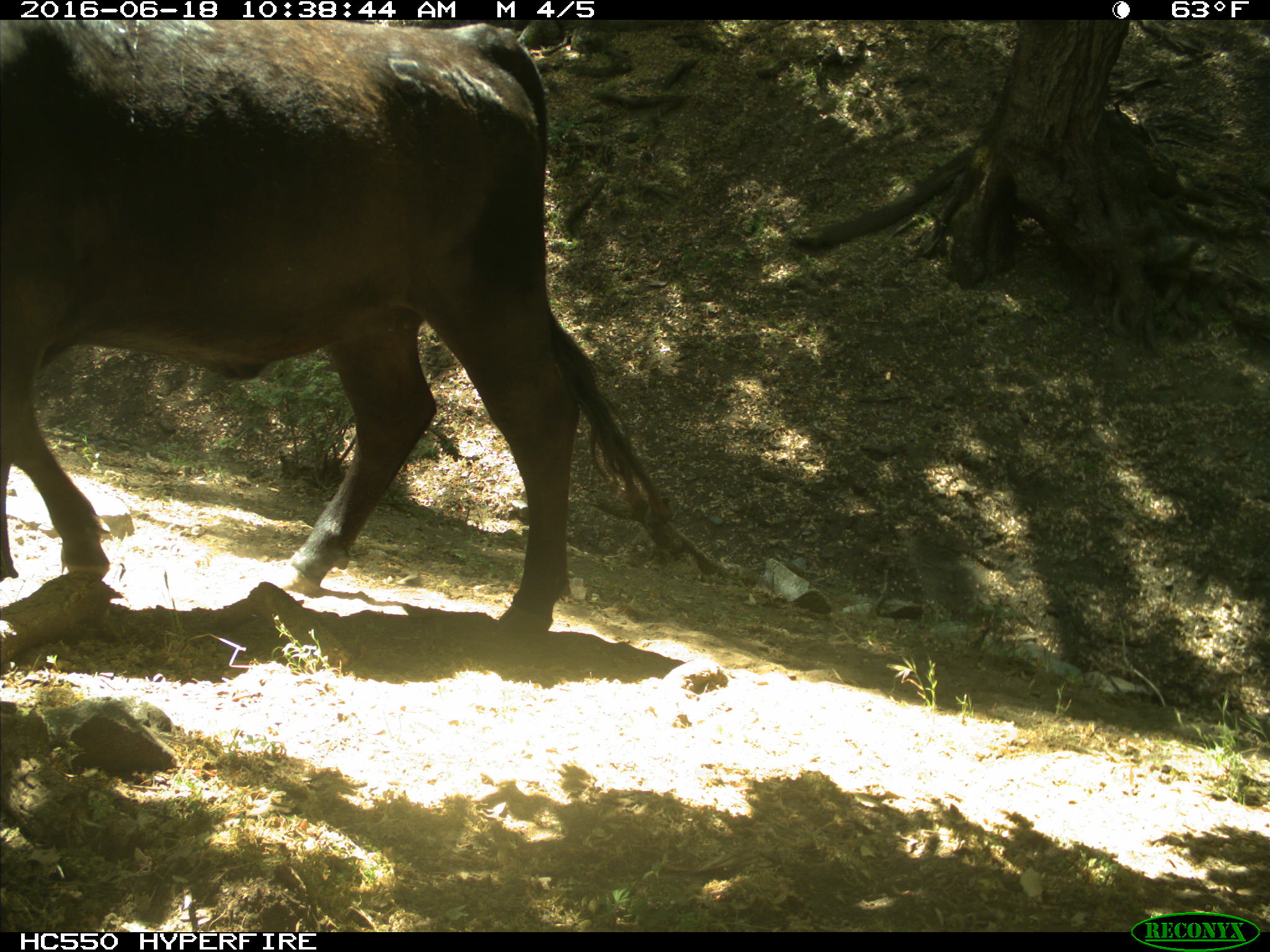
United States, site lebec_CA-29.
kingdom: Animalia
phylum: Chordata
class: Mammalia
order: Artiodactyla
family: Bovidae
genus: Bos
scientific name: Bos taurus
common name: domestic cow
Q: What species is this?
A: Bos taurus (domestic cow).